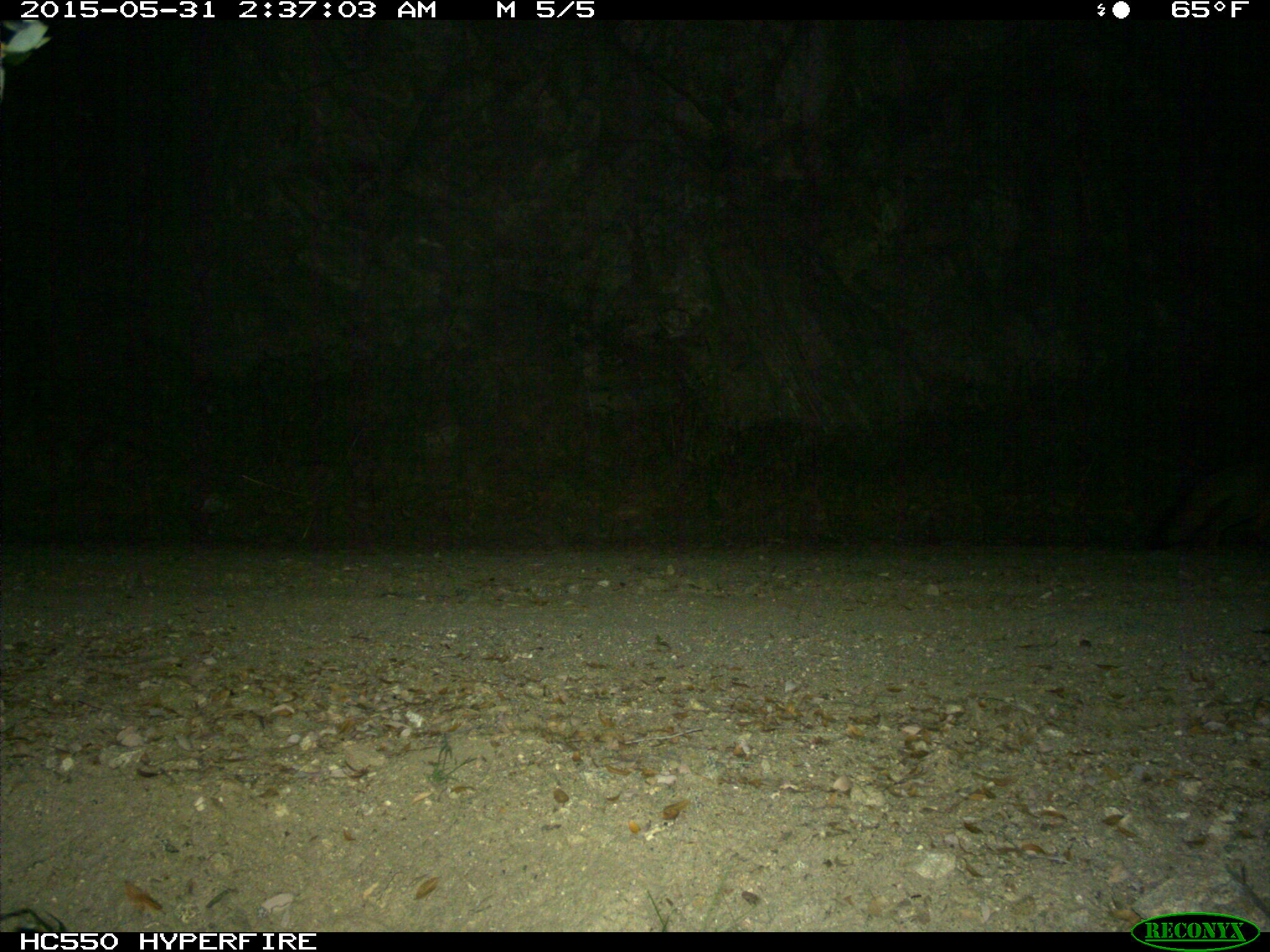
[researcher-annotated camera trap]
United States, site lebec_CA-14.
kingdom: Animalia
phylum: Chordata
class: Mammalia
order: Carnivora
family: Canidae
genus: Urocyon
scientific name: Urocyon cinereoargenteus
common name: gray fox